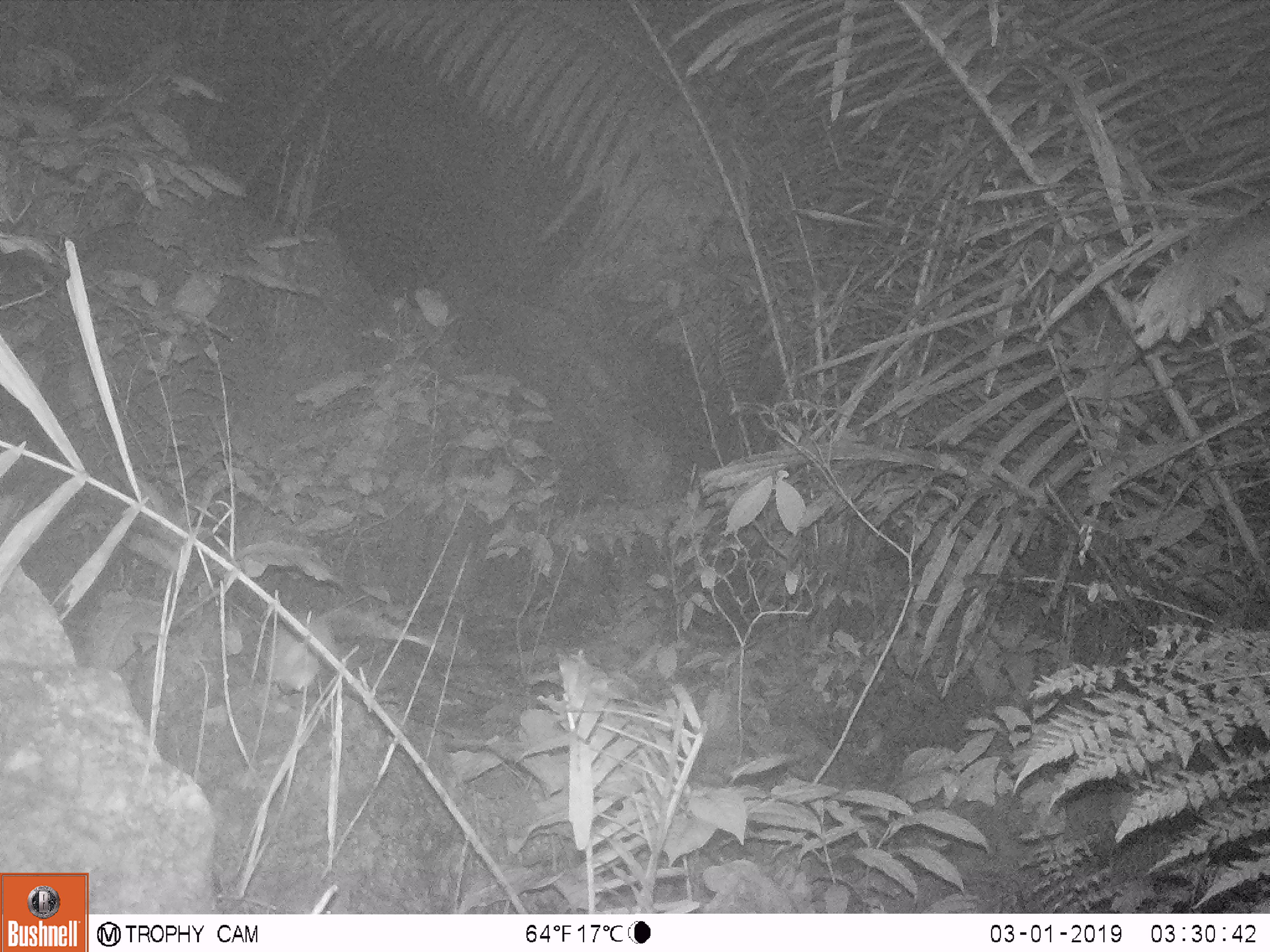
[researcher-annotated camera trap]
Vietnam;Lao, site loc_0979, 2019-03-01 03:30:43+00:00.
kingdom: Animalia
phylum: Chordata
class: Mammalia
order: Rodentia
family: Muridae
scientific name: Muridae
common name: old-world mice and rats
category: unidentified murid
Unidentified murid (old-world mice and rats) (Muridae). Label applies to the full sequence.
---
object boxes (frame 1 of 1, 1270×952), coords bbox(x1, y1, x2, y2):
unidentified murid: bbox(265, 607, 429, 693)